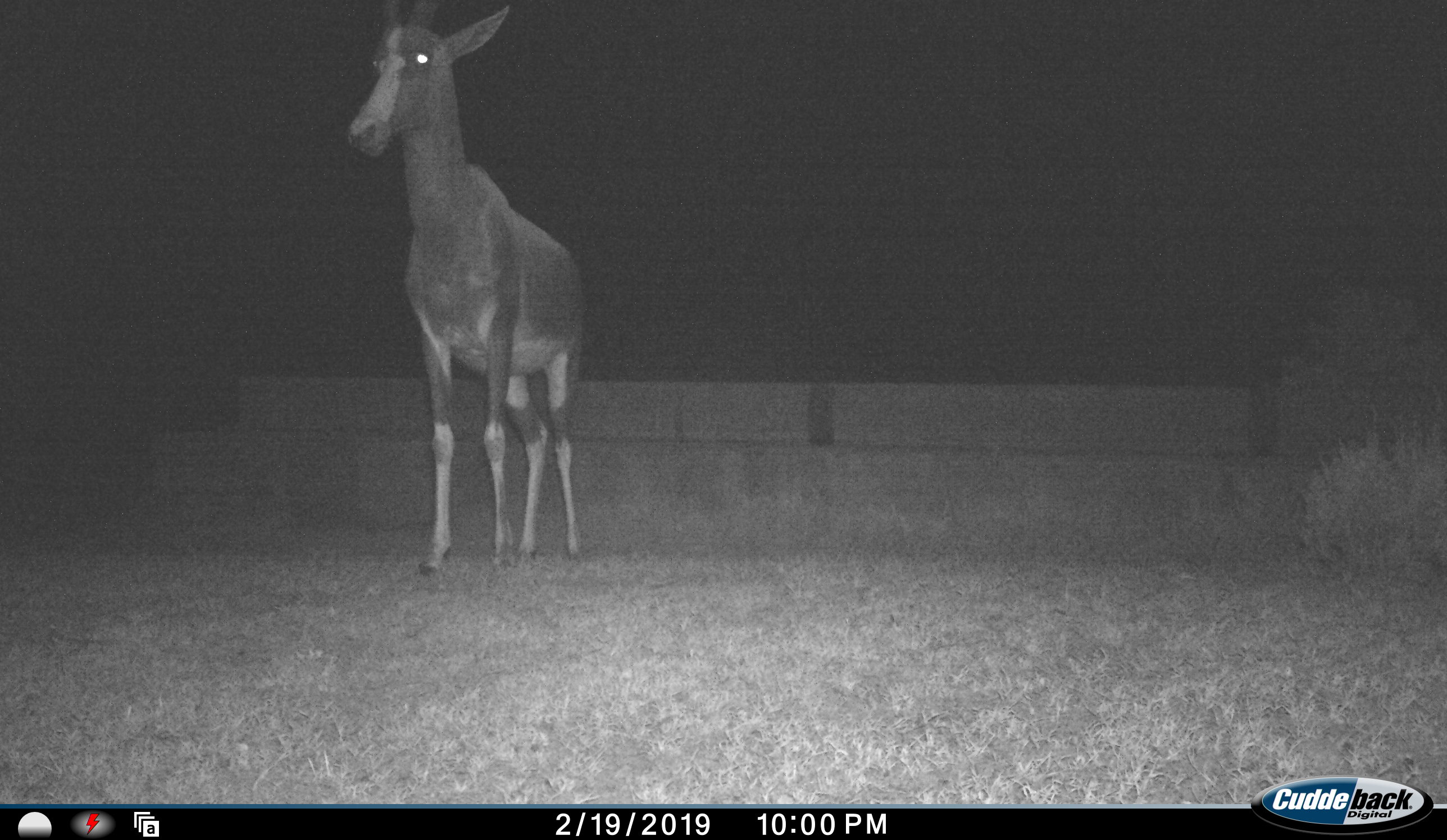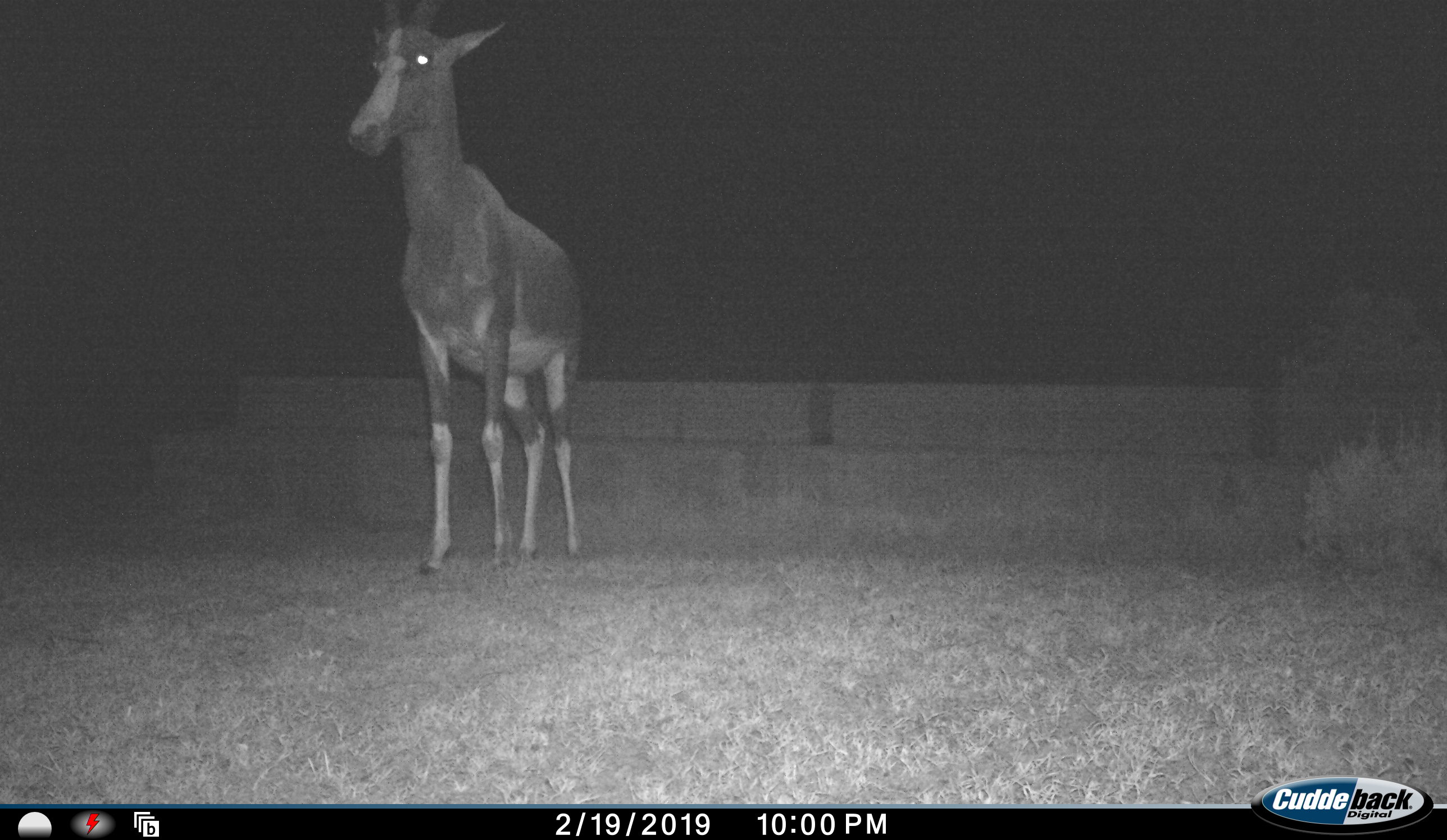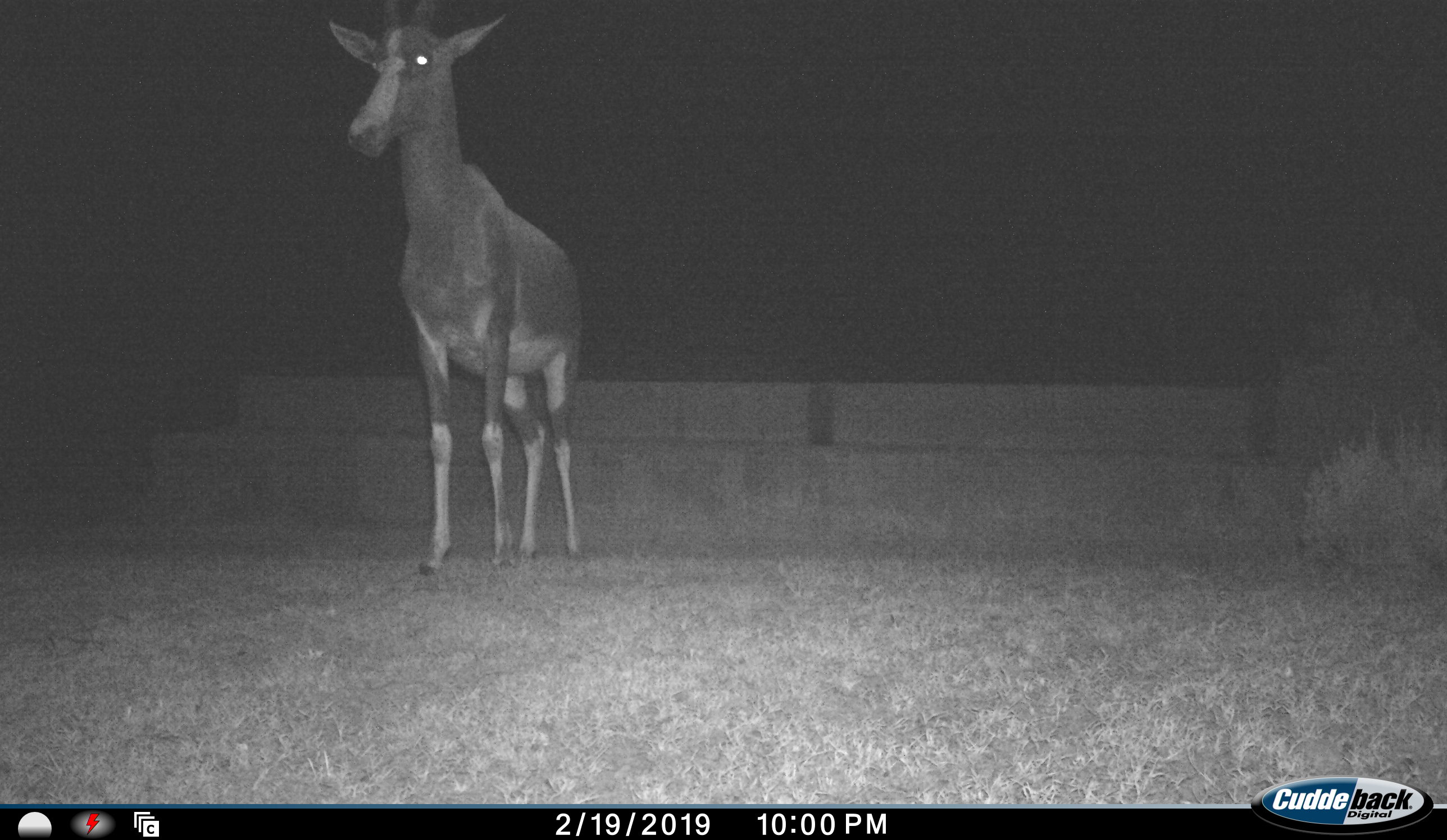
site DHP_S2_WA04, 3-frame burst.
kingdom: Animalia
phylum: Chordata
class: Mammalia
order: Artiodactyla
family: Bovidae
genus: Damaliscus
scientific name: Damaliscus pygargus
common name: bontebok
Bontebok (Damaliscus pygargus), count 1. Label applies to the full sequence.